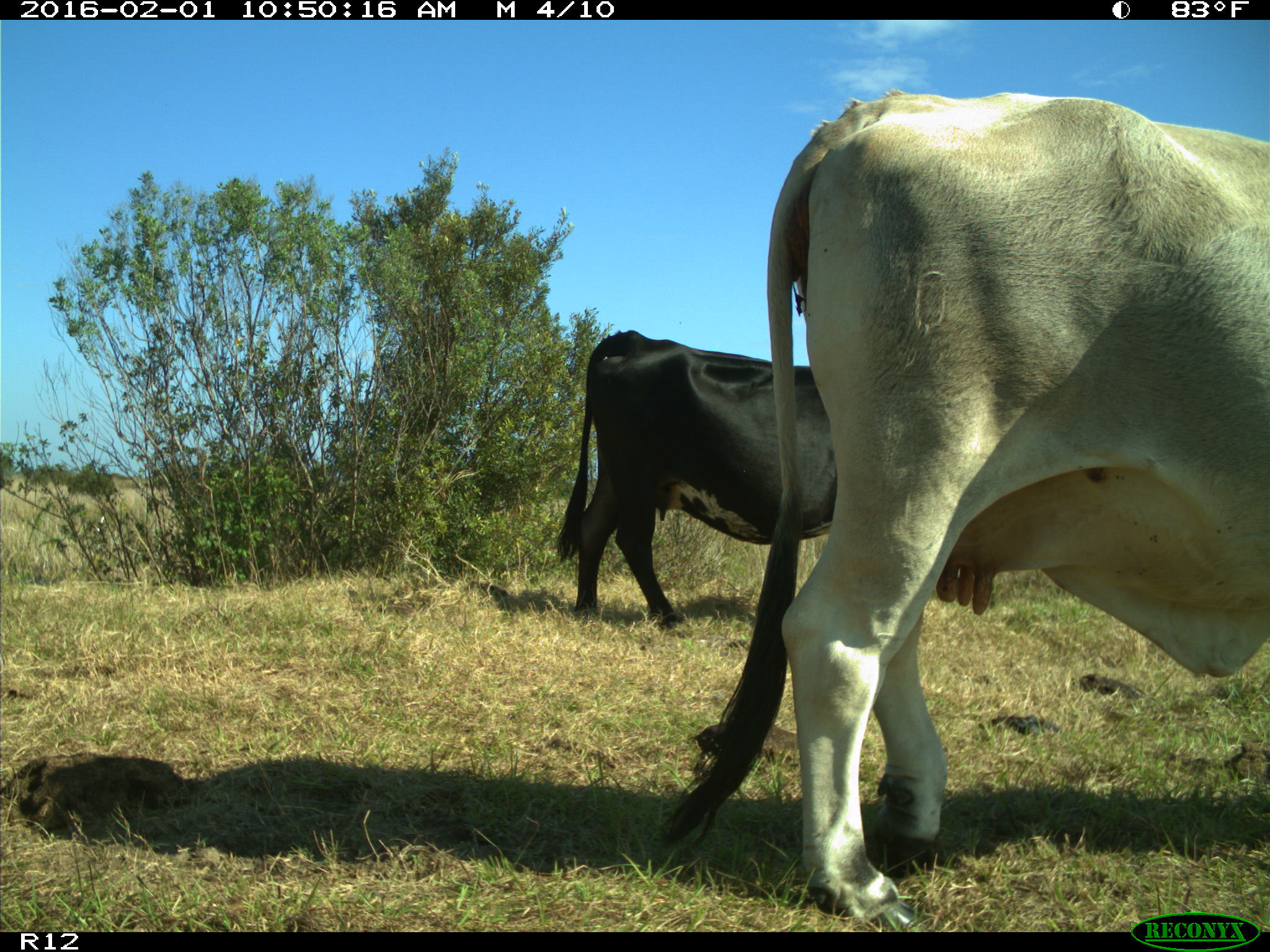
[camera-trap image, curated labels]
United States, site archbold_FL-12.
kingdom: Animalia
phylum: Chordata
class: Mammalia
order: Artiodactyla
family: Bovidae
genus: Bos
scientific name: Bos taurus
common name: domestic cow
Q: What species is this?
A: Bos taurus (domestic cow).